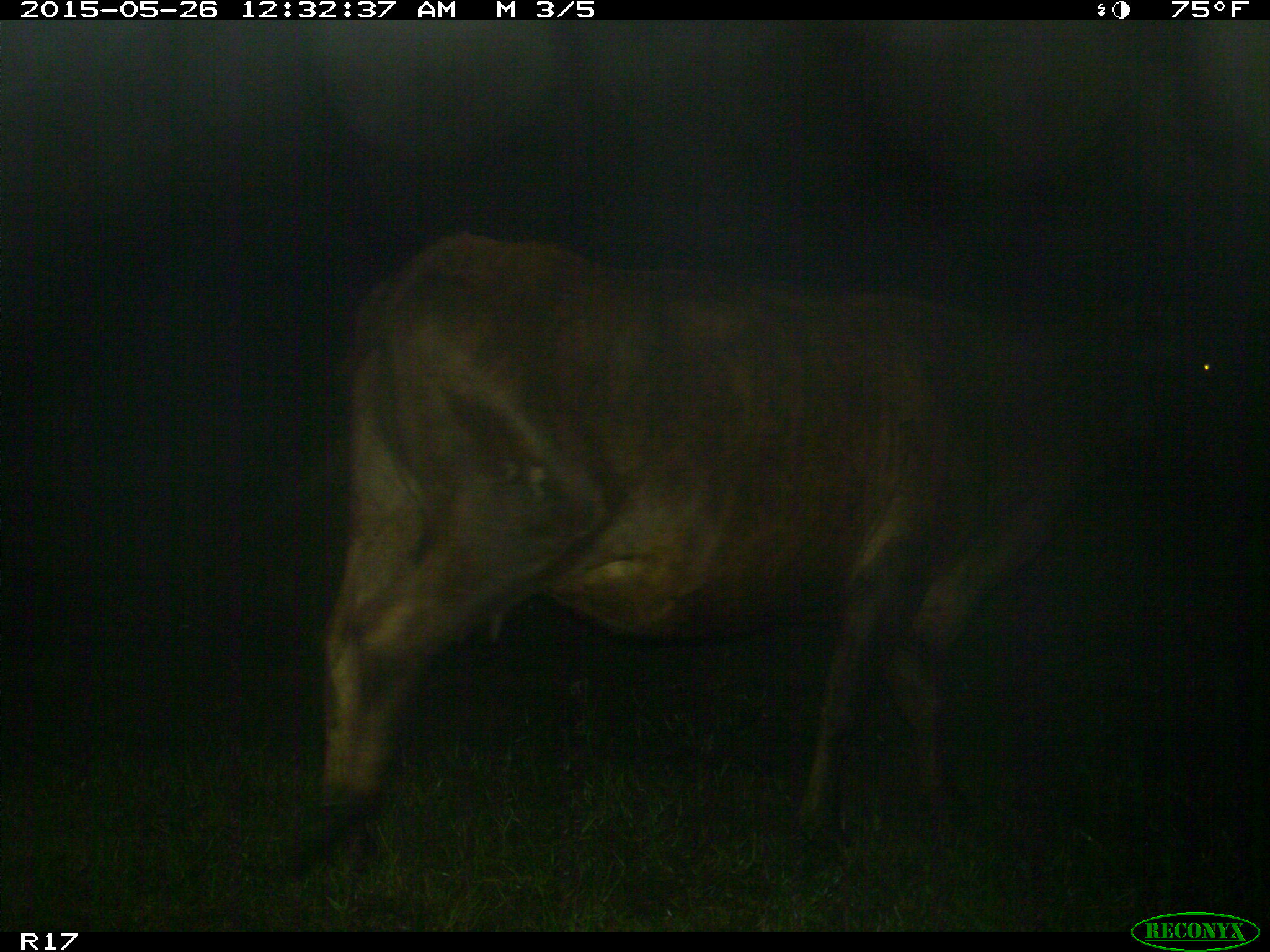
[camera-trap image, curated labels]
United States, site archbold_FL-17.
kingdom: Animalia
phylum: Chordata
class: Mammalia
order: Artiodactyla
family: Bovidae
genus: Bos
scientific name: Bos taurus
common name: domestic cow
Bos taurus (domestic cow).